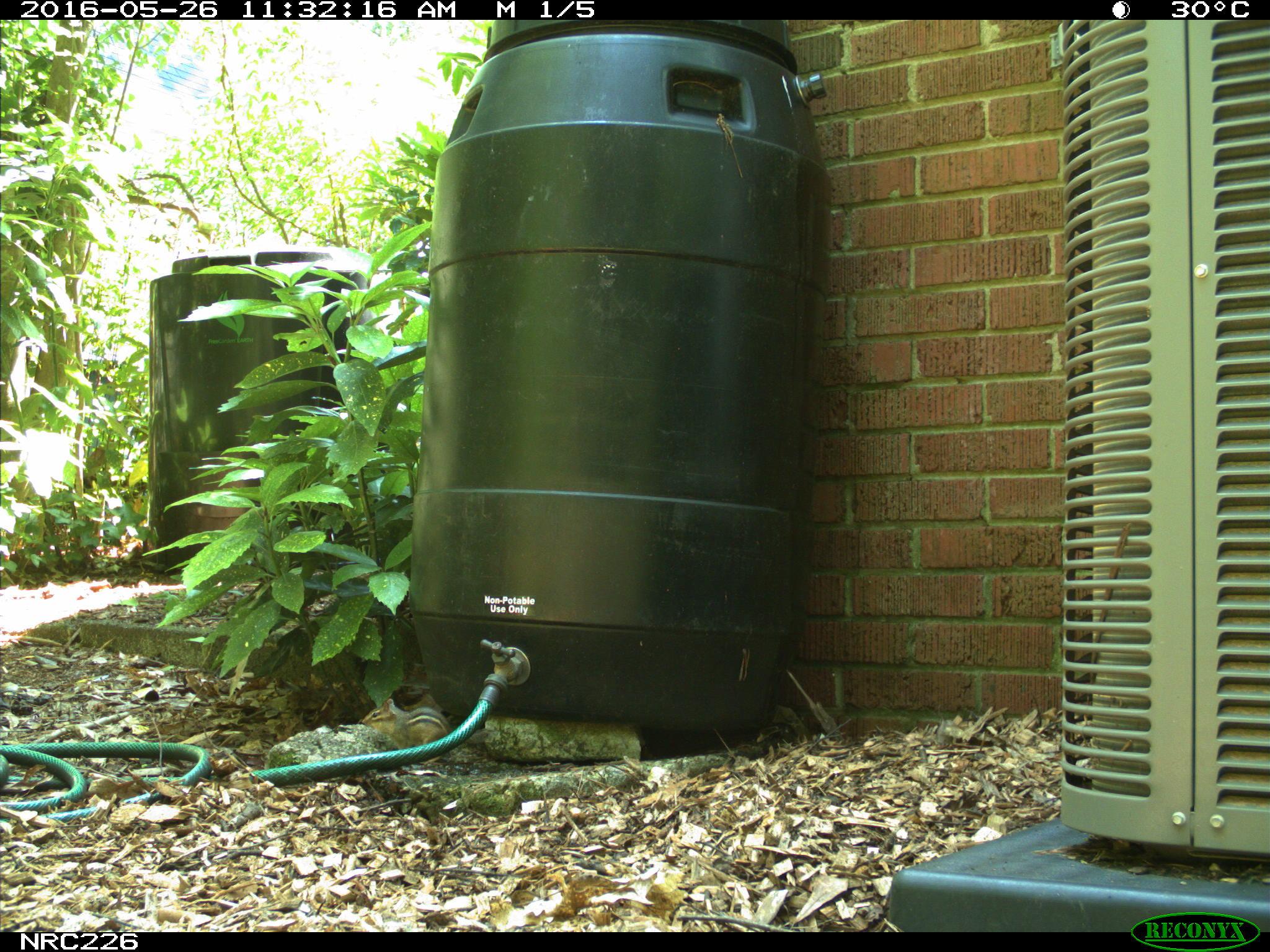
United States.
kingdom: Animalia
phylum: Chordata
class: Mammalia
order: Rodentia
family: Sciuridae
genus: Tamias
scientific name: Tamias striatus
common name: eastern chipmunk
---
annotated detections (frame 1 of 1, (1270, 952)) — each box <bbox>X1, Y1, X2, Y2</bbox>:
Eastern Chipmunk: <bbox>355, 694, 451, 744</bbox>